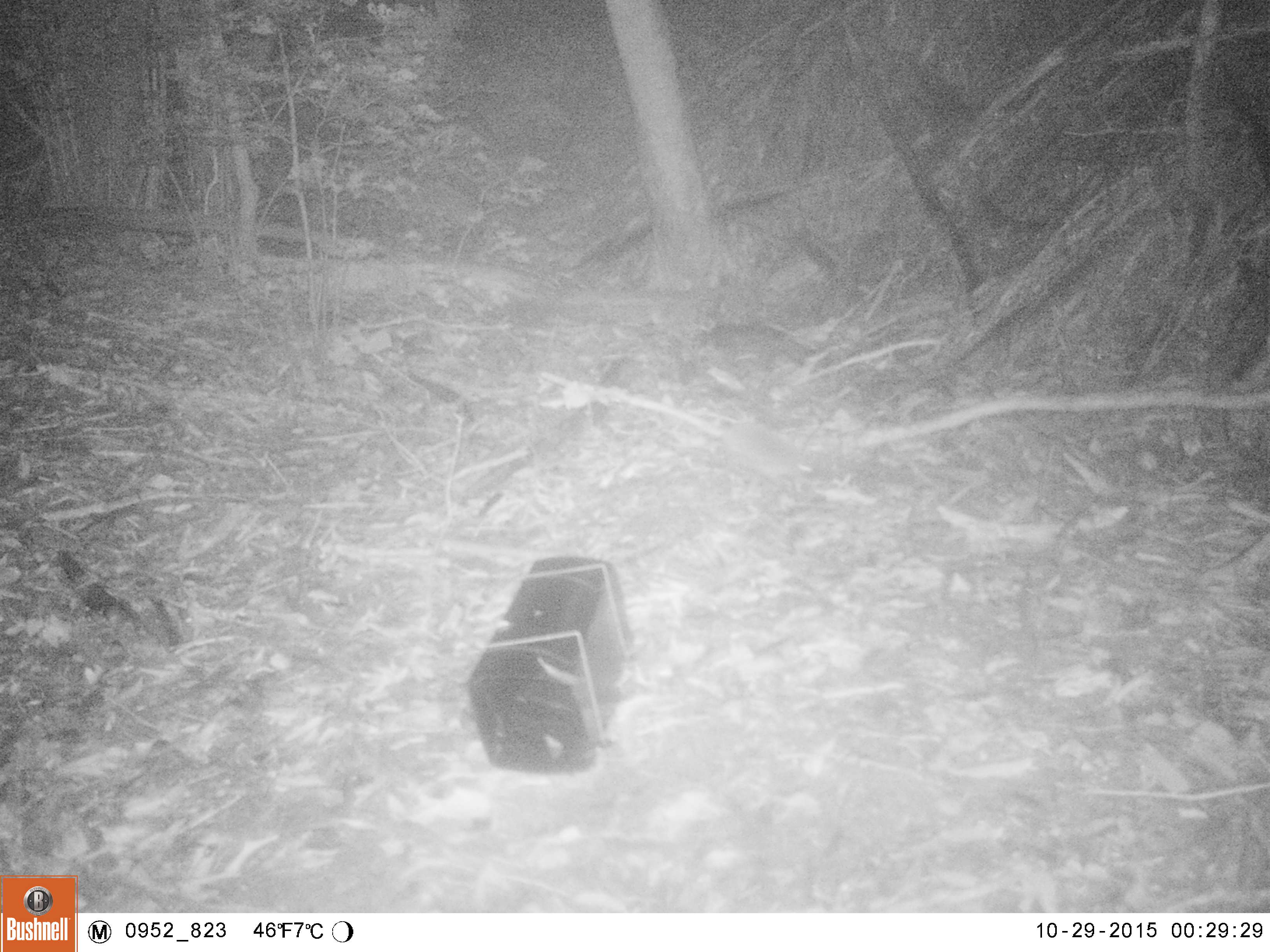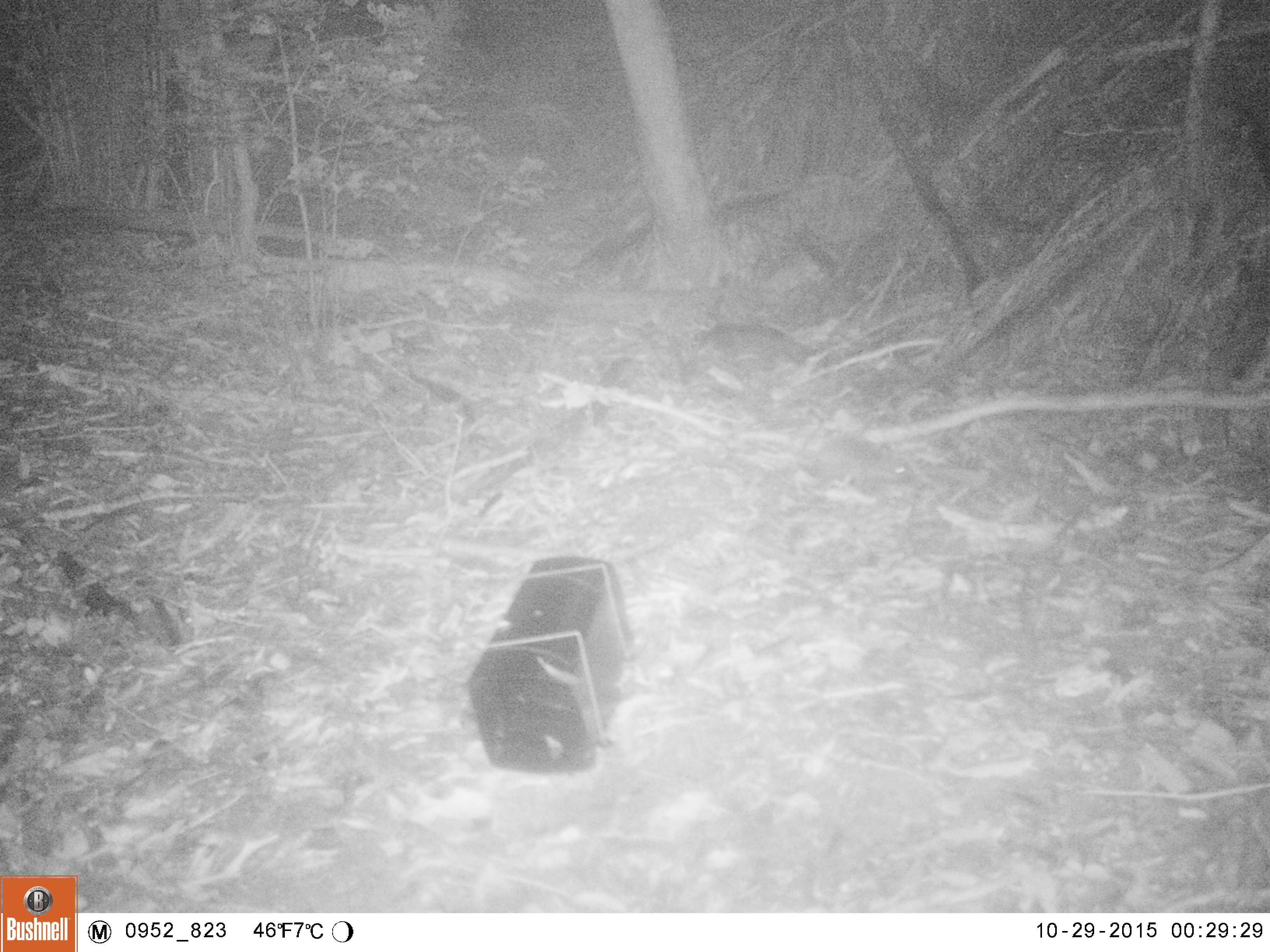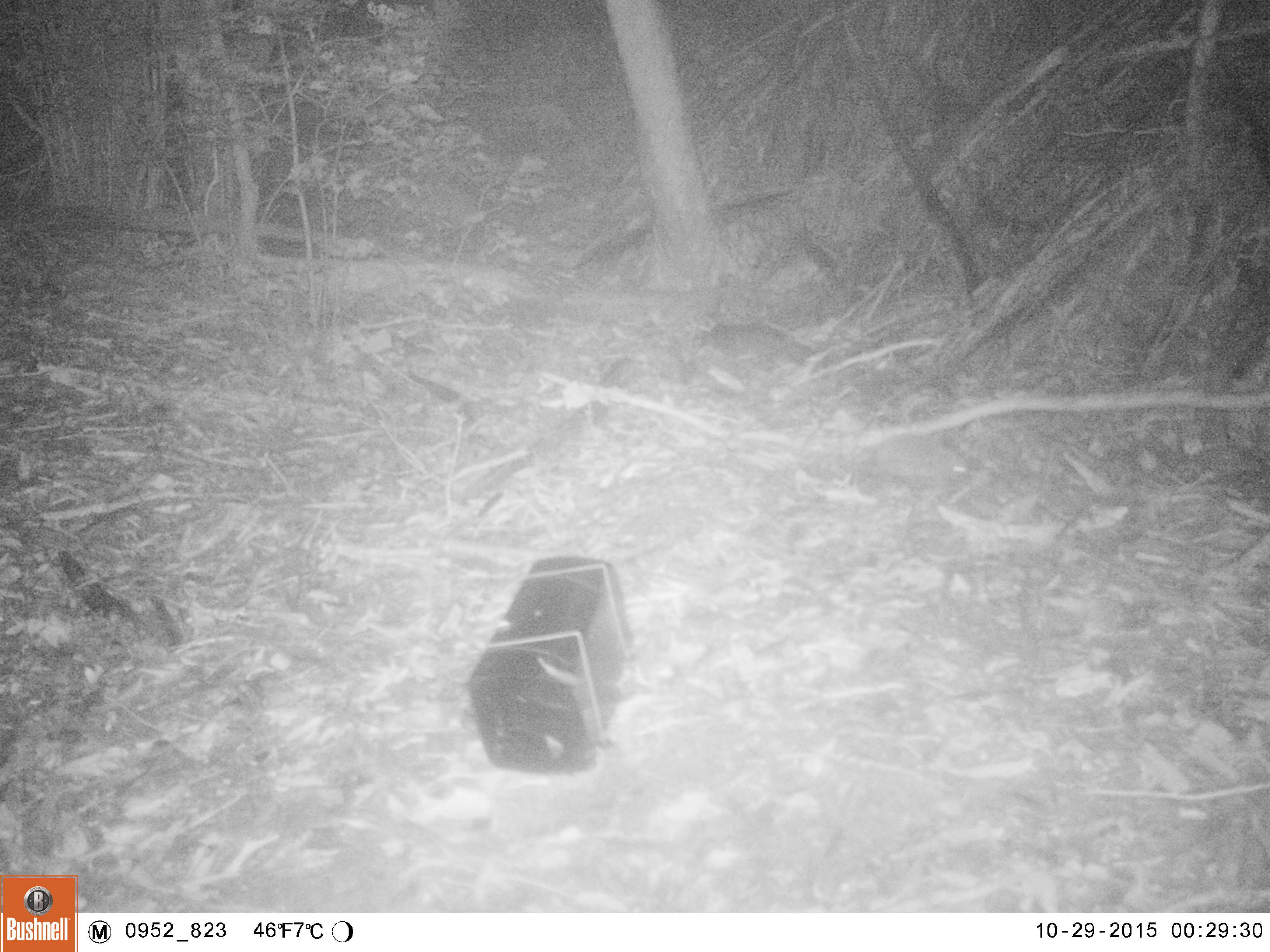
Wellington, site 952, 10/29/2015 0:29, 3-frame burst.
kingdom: Animalia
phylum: Chordata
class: Mammalia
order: Eulipotyphla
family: Erinaceidae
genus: Erinaceus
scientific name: Erinaceus europaeus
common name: hedgehog